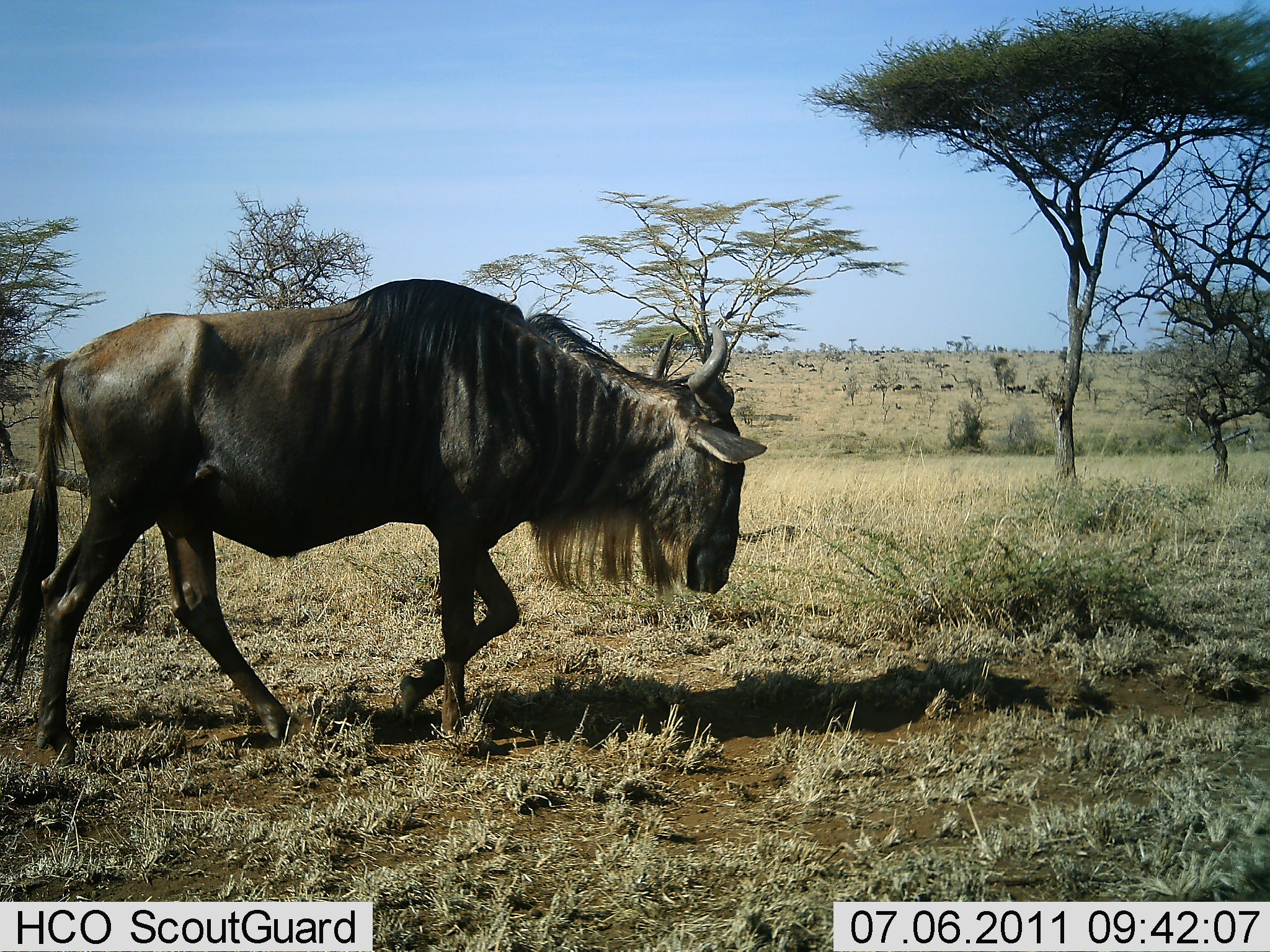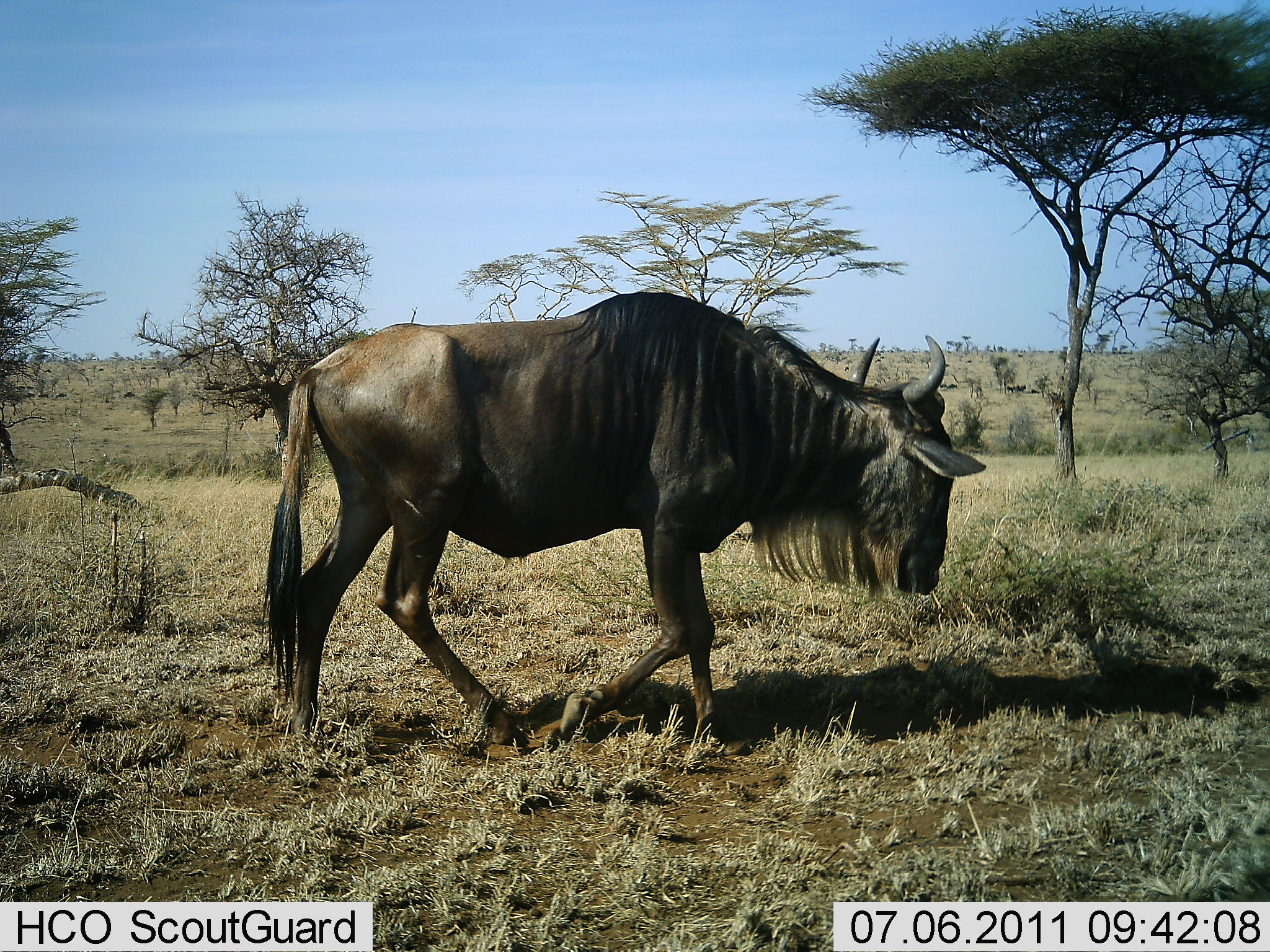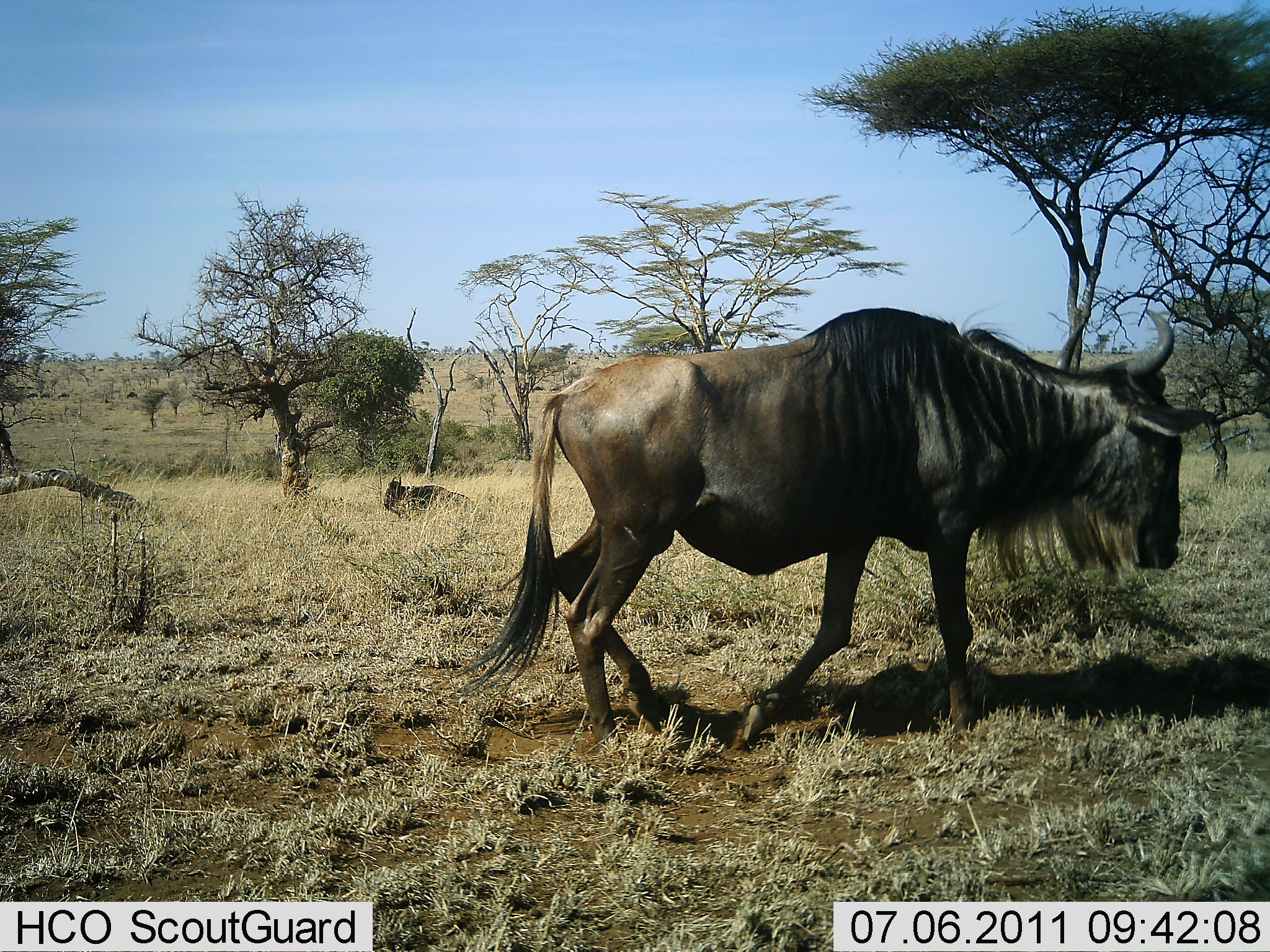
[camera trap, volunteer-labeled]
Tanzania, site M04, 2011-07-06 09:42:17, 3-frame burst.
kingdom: Animalia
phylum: Chordata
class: Mammalia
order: Artiodactyla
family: Bovidae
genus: Connochaetes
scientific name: Connochaetes taurinus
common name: blue wildebeest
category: wildebeest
Wildebeest (blue wildebeest) (Connochaetes taurinus), count 2. Behavior (volunteer vote fractions): standing 18%, resting 55%, moving 100%, interacting 0%. Young present (vote fraction): 0%. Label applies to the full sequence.